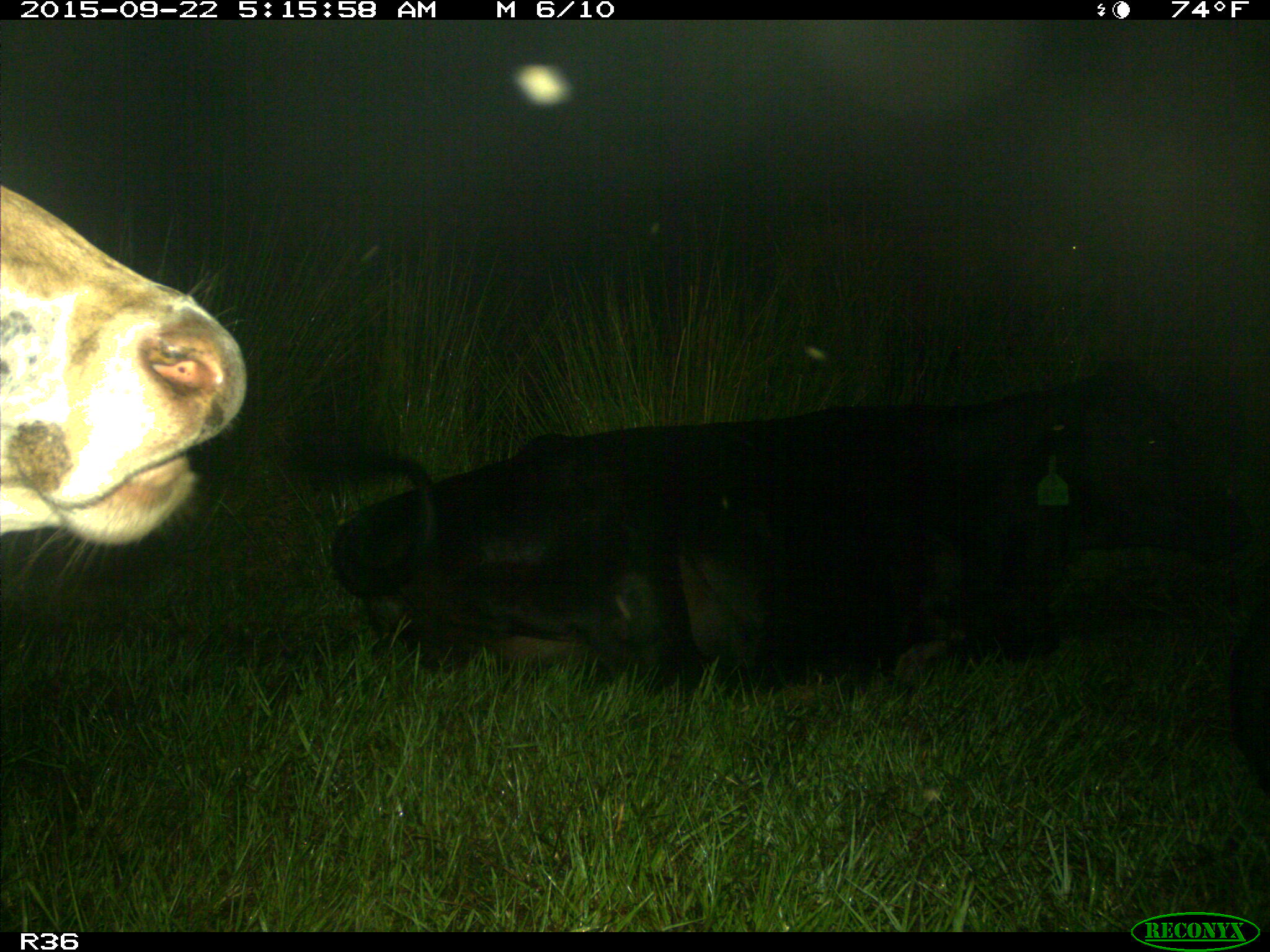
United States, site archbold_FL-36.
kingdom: Animalia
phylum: Chordata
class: Mammalia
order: Artiodactyla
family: Bovidae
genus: Bos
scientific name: Bos taurus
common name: domestic cow